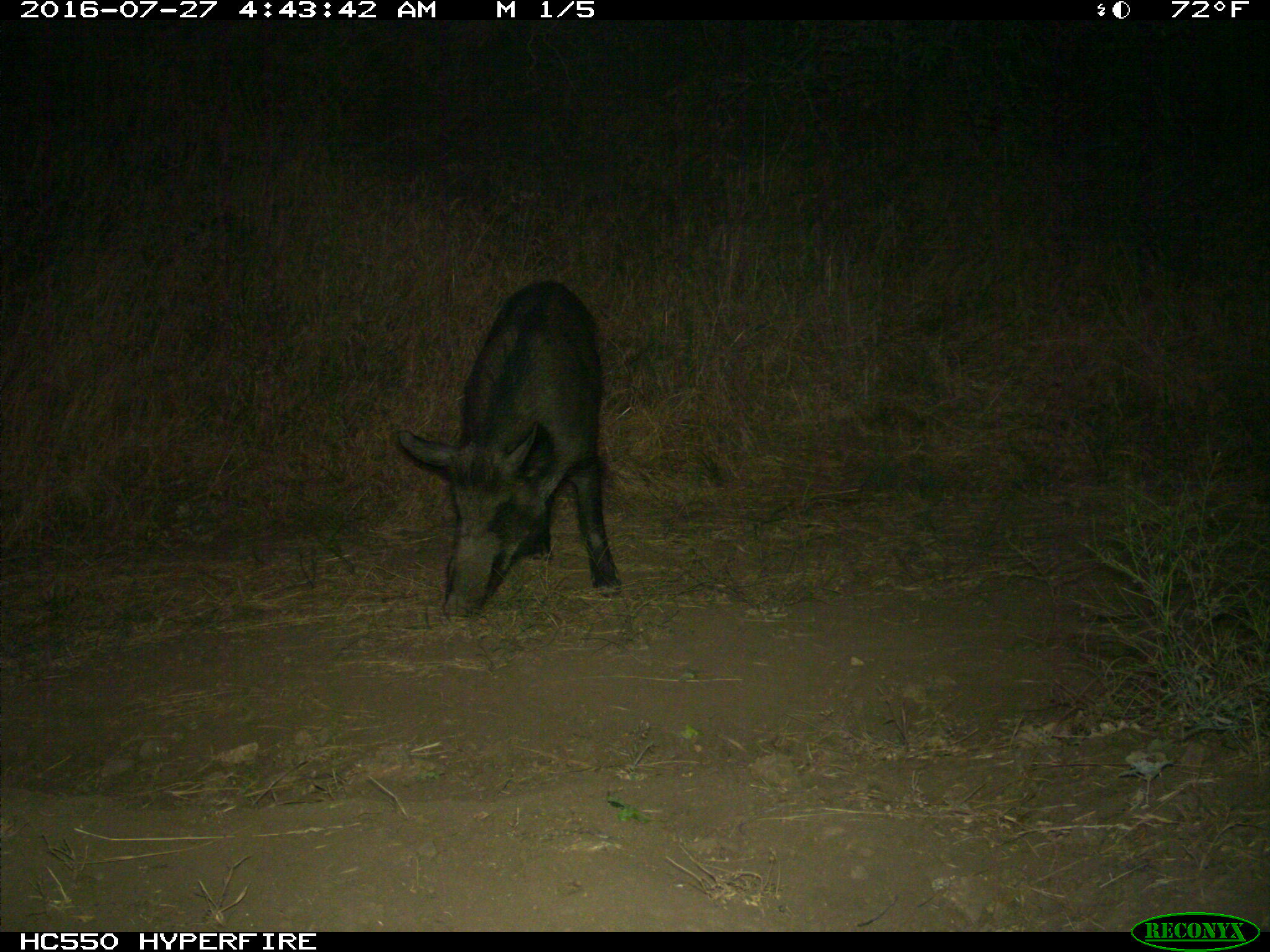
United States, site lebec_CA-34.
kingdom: Animalia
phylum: Chordata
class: Mammalia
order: Artiodactyla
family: Suidae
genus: Sus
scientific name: Sus scrofa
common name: wild boar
Sus scrofa (wild boar).